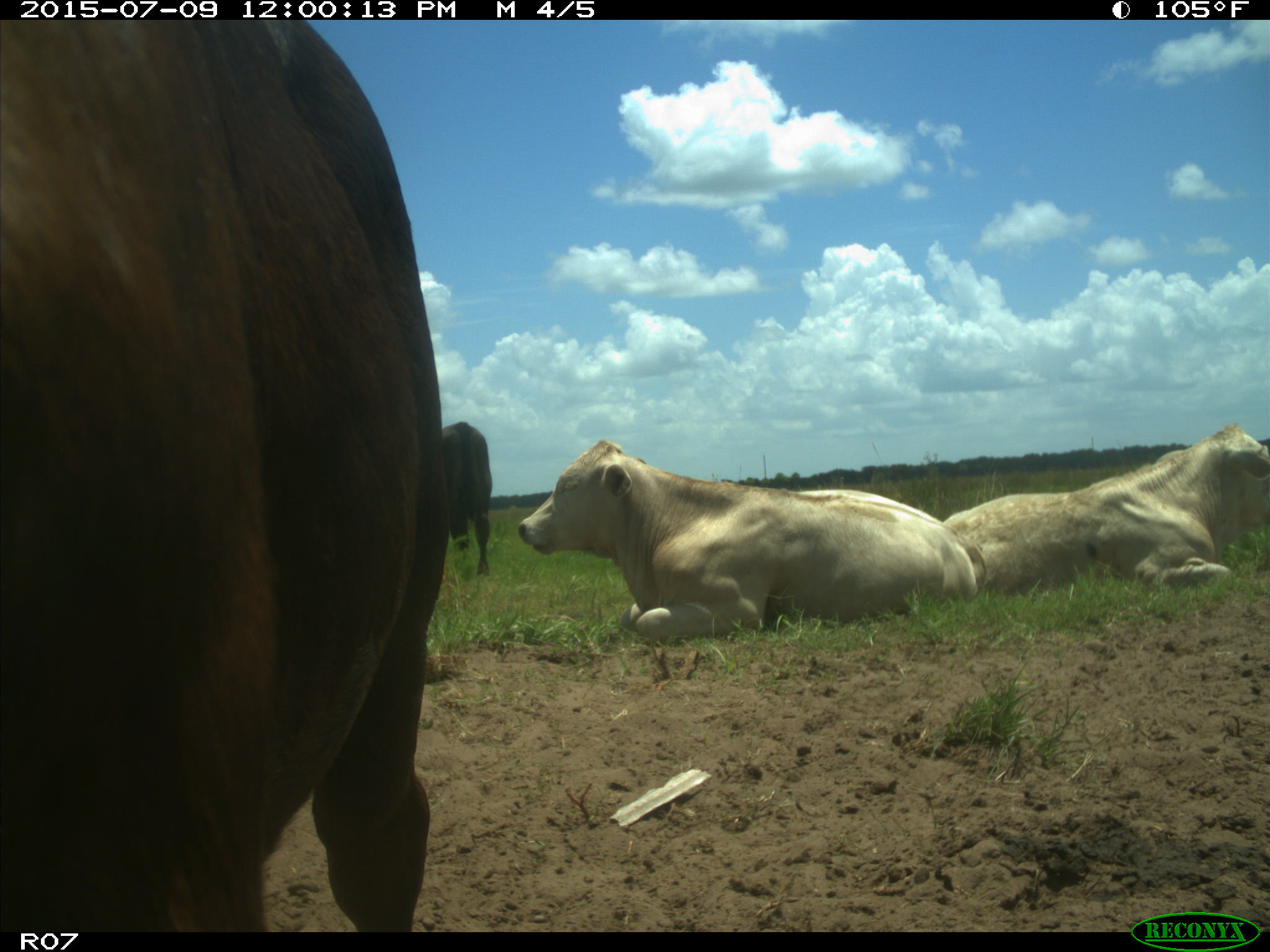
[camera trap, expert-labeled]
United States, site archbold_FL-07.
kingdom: Animalia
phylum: Chordata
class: Mammalia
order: Artiodactyla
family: Bovidae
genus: Bos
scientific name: Bos taurus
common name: domestic cow